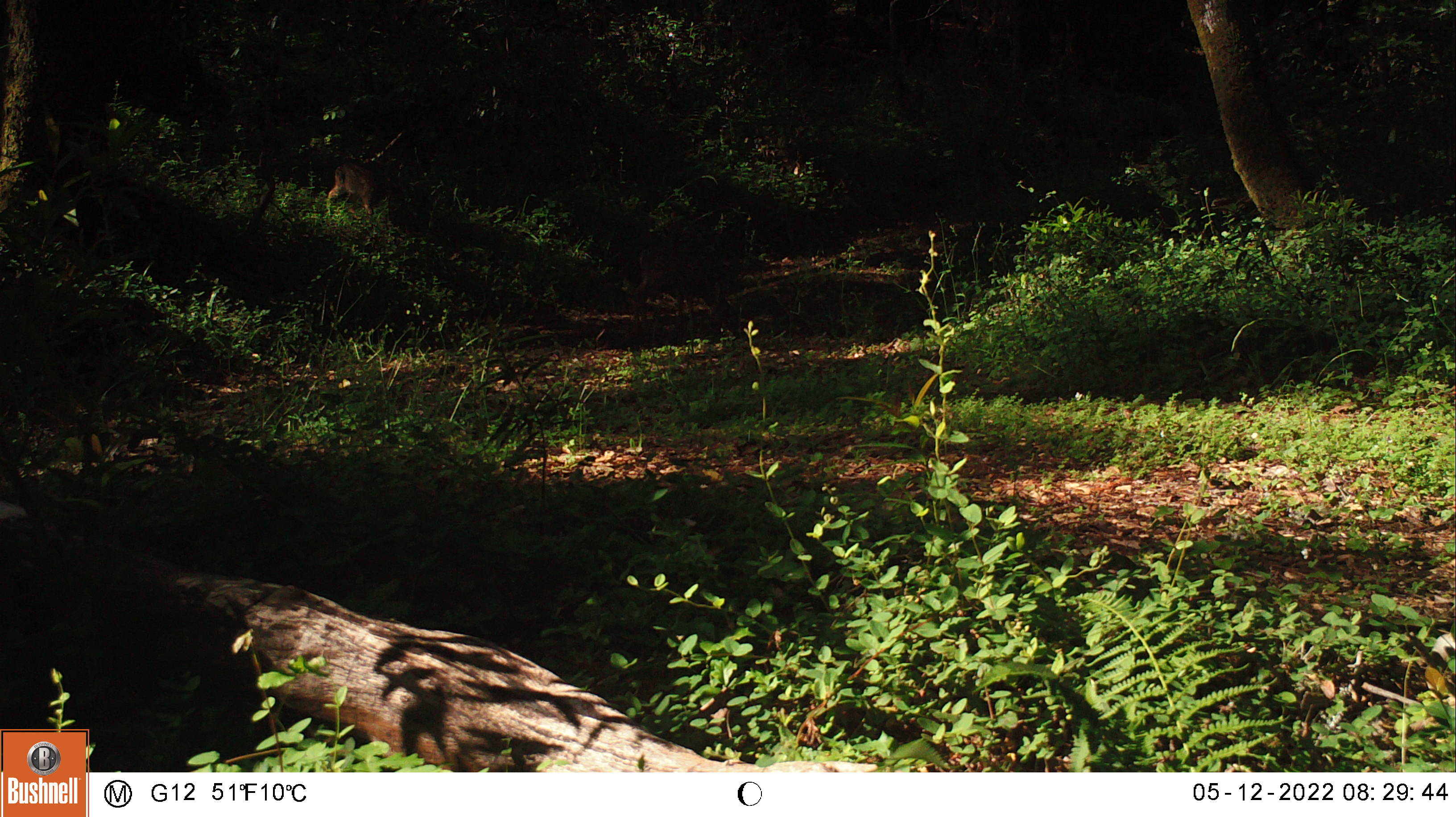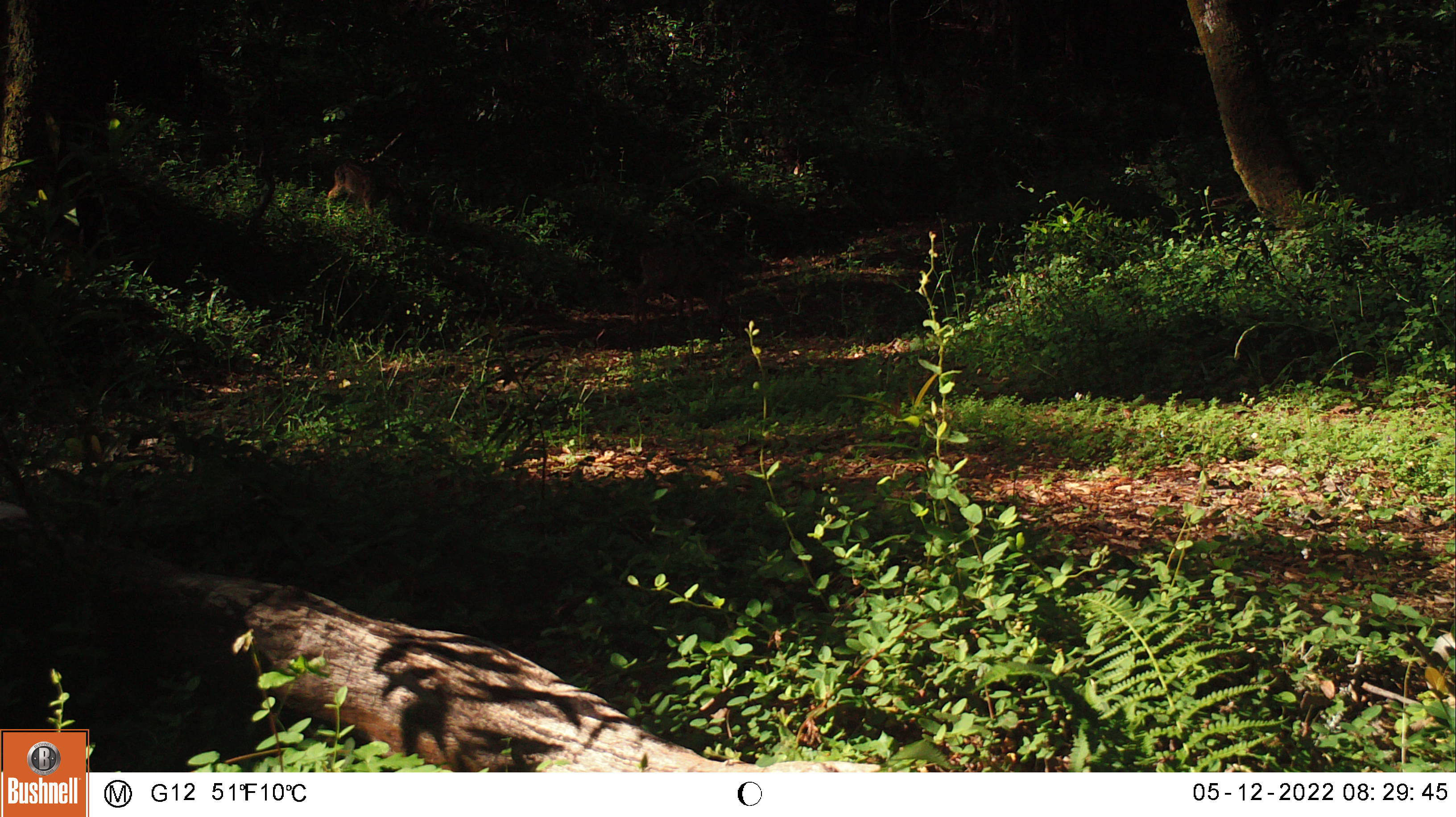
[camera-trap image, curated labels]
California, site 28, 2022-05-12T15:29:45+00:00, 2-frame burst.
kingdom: Animalia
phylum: Chordata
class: Mammalia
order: Artiodactyla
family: Cervidae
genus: Odocoileus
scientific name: Odocoileus hemionus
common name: mule deer